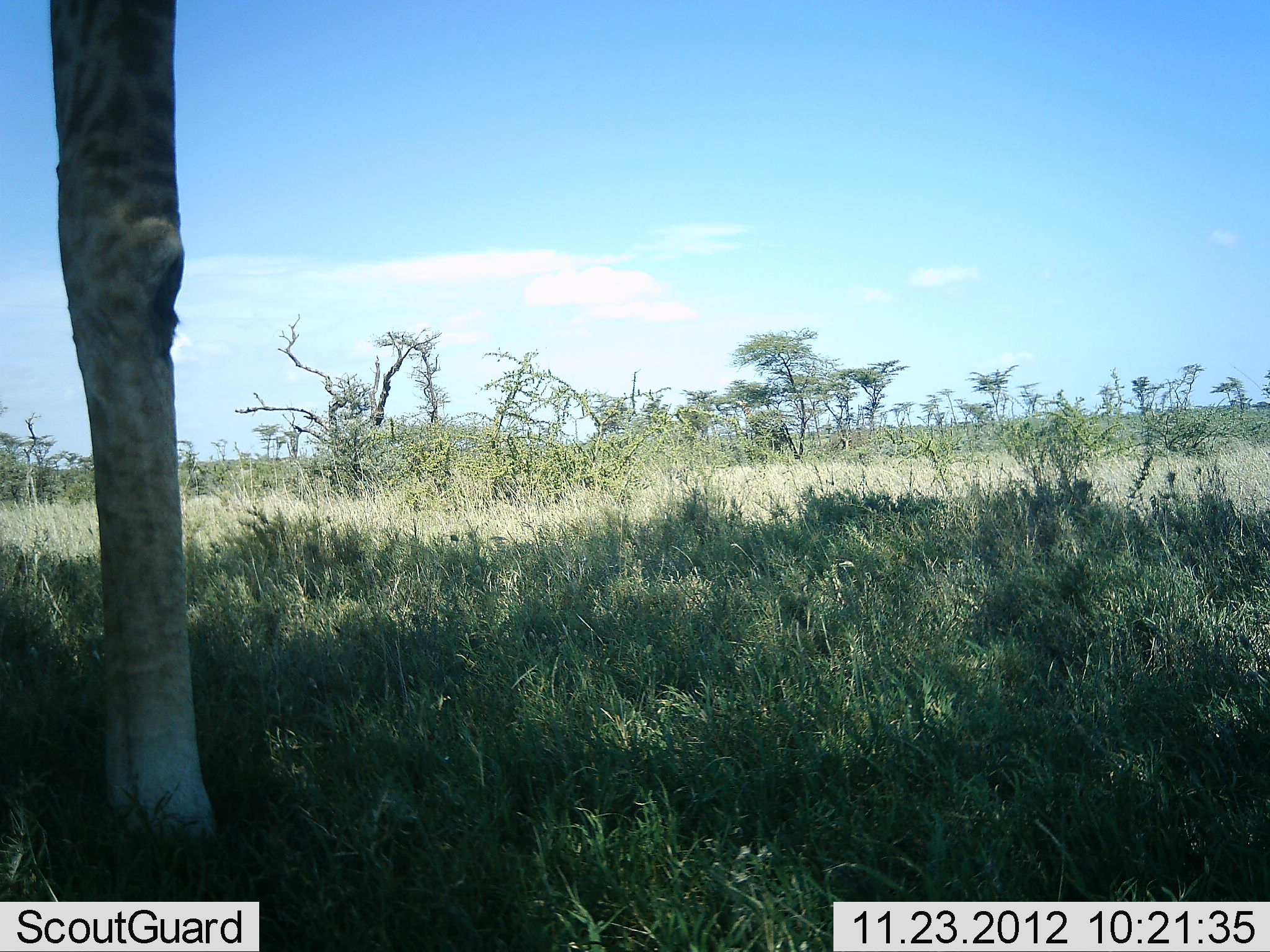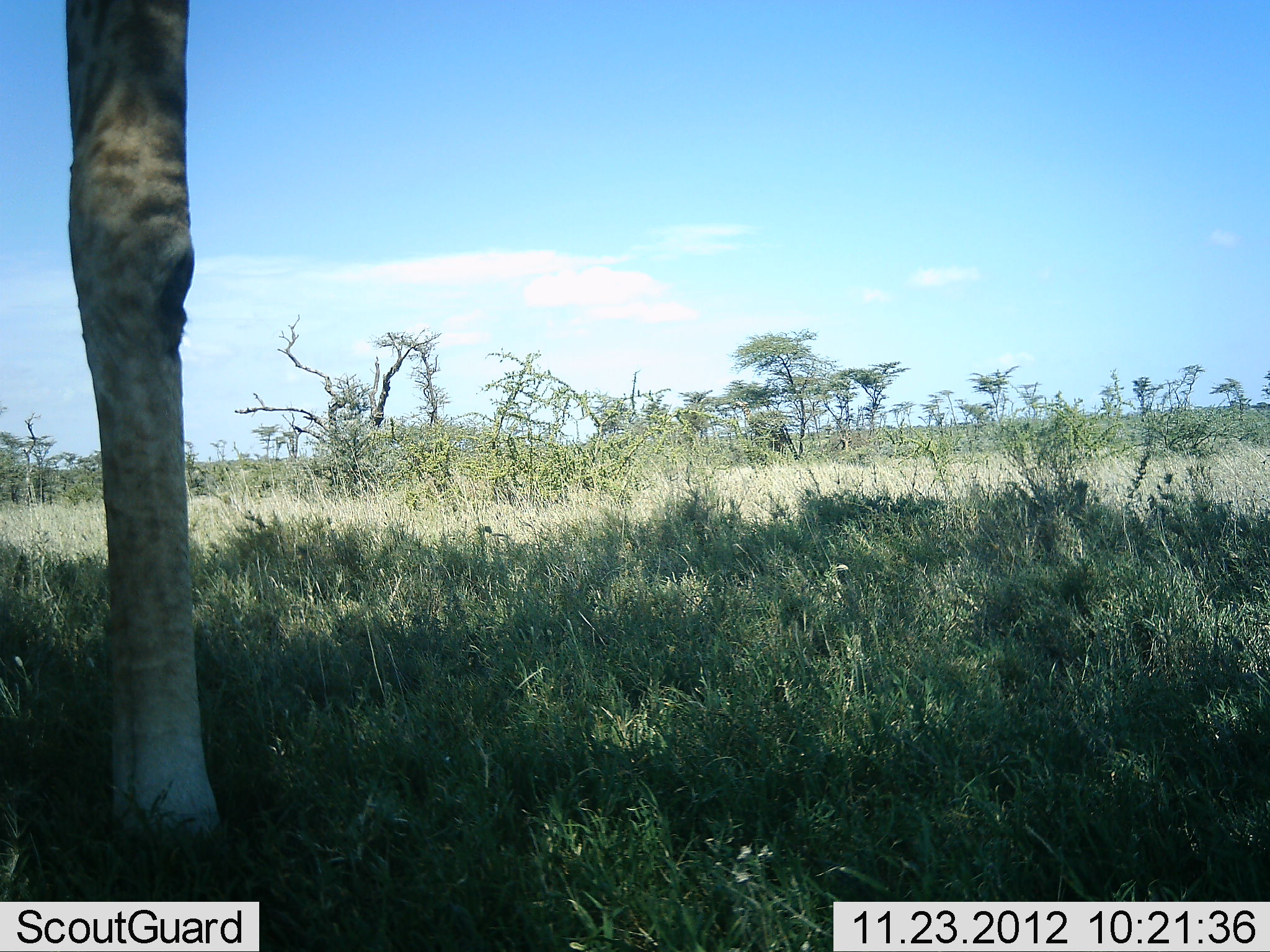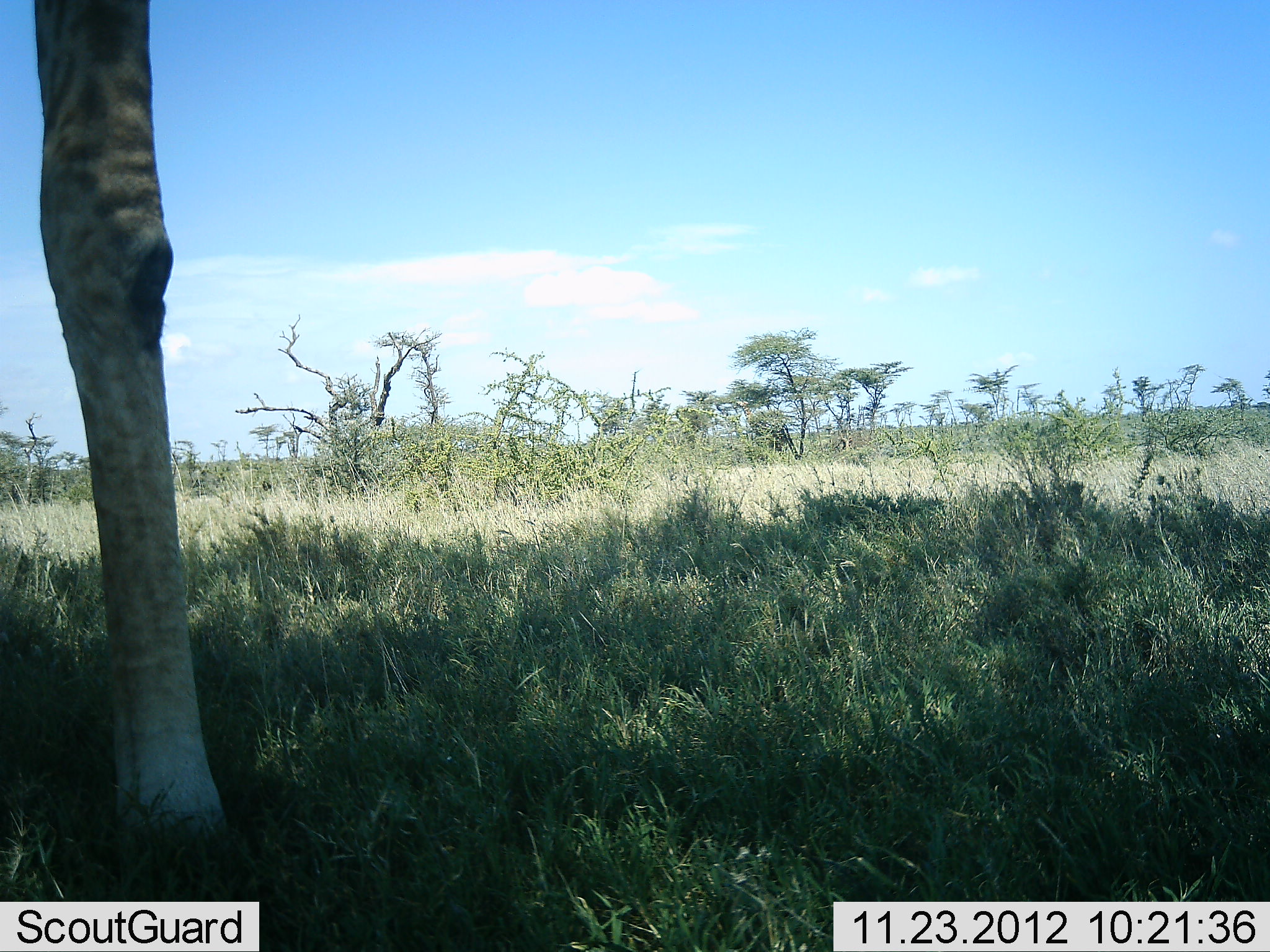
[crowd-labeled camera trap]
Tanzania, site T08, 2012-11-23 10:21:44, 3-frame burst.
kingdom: Animalia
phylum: Chordata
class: Mammalia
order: Artiodactyla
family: Giraffidae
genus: Giraffa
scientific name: Giraffa camelopardalis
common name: giraffe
Giraffe (Giraffa camelopardalis), count 1. Behavior (volunteer vote fractions): standing 100%, resting 0%, moving 0%, interacting 0%. Young present (vote fraction): 0%. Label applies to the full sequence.